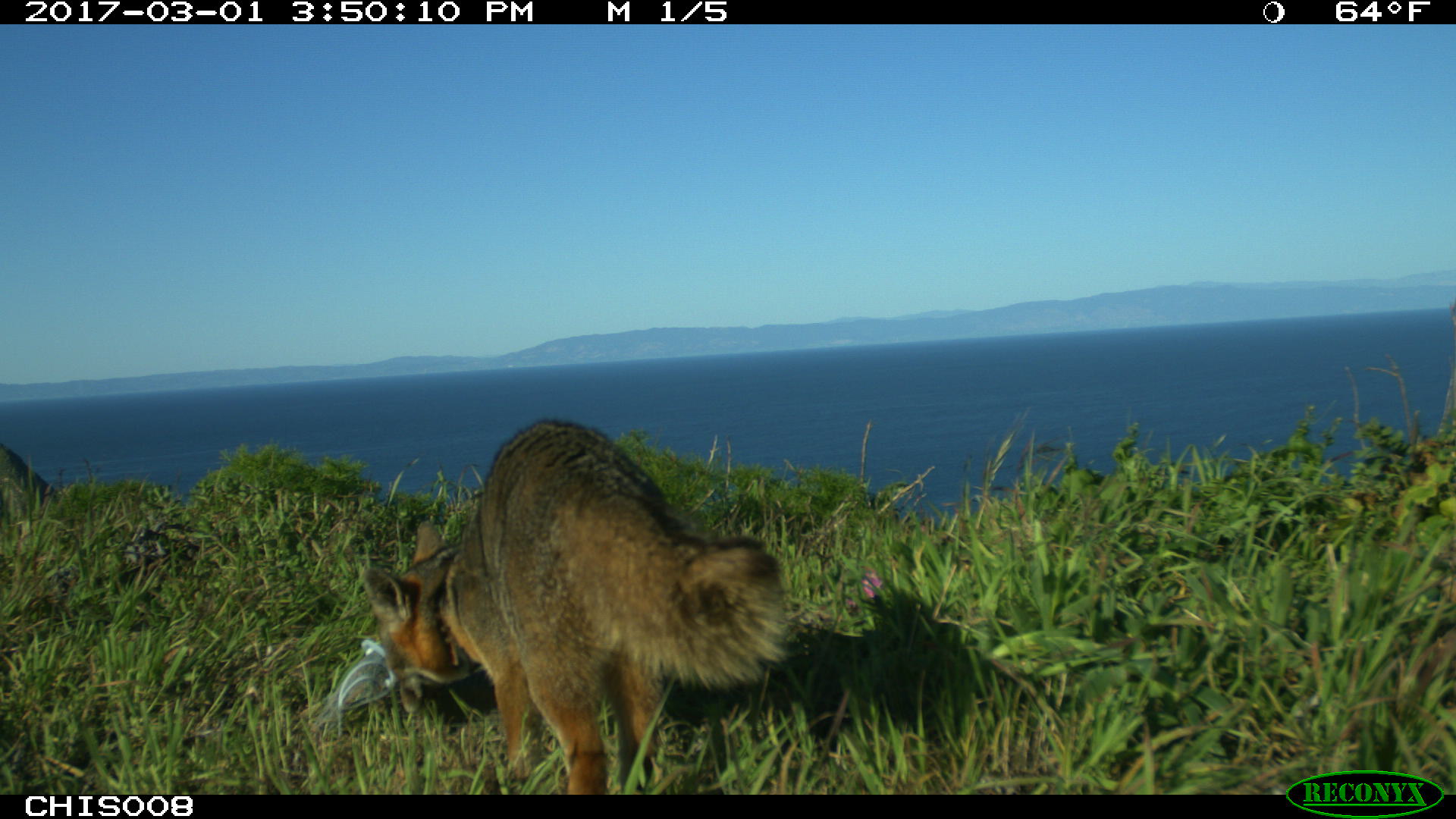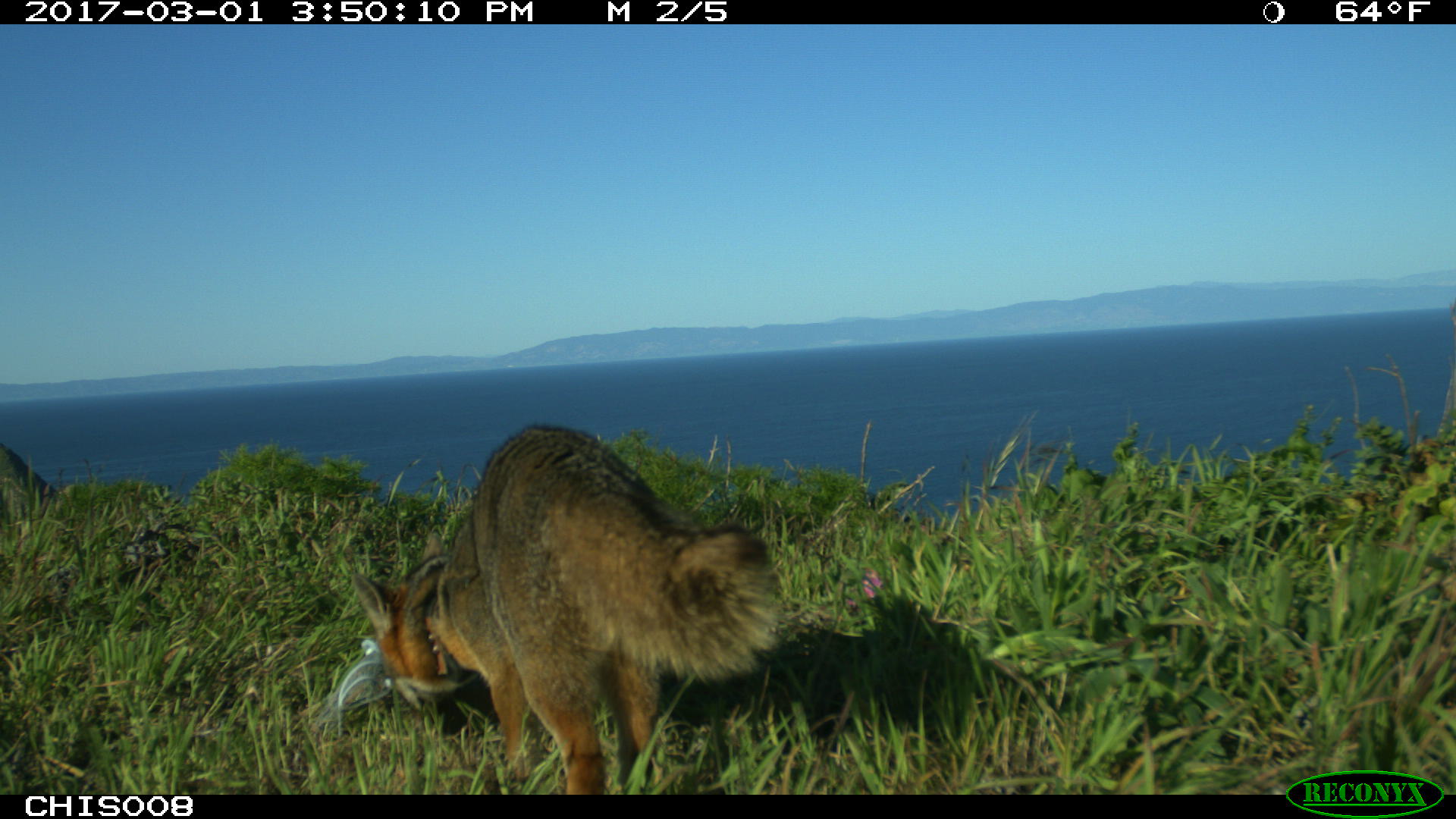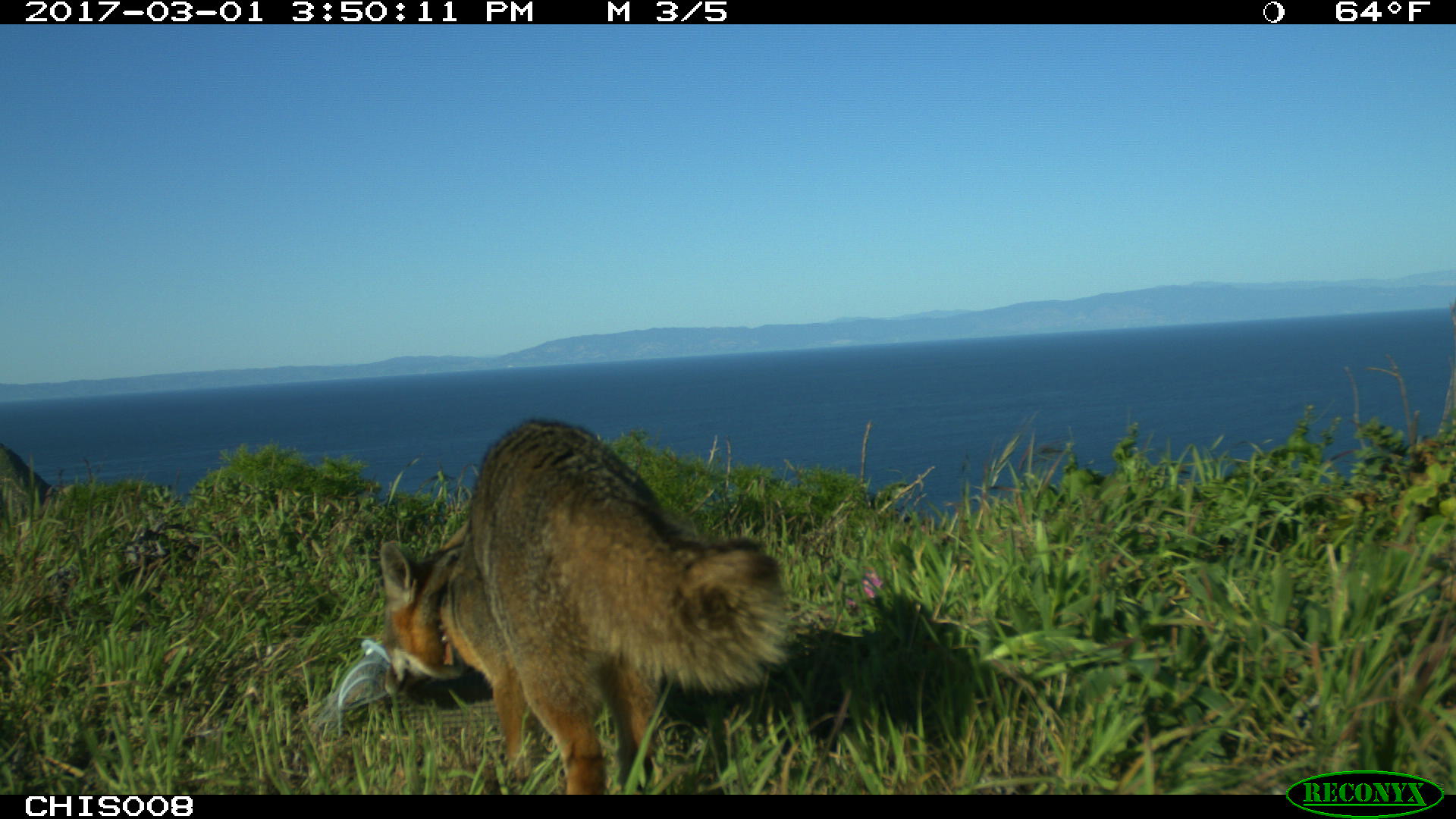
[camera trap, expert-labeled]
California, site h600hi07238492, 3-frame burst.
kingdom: Animalia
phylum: Chordata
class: Mammalia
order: Carnivora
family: Canidae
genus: Urocyon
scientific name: Urocyon littoralis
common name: island fox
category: fox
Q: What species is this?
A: Fox (island fox) (Urocyon littoralis).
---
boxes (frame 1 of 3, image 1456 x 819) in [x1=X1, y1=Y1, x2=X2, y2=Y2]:
fox: [x1=362, y1=419, x2=789, y2=795]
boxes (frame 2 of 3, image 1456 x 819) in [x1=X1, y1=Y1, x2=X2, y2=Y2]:
fox: [x1=350, y1=419, x2=784, y2=794]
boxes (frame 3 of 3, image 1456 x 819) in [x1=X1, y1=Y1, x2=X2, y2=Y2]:
fox: [x1=381, y1=419, x2=793, y2=794]